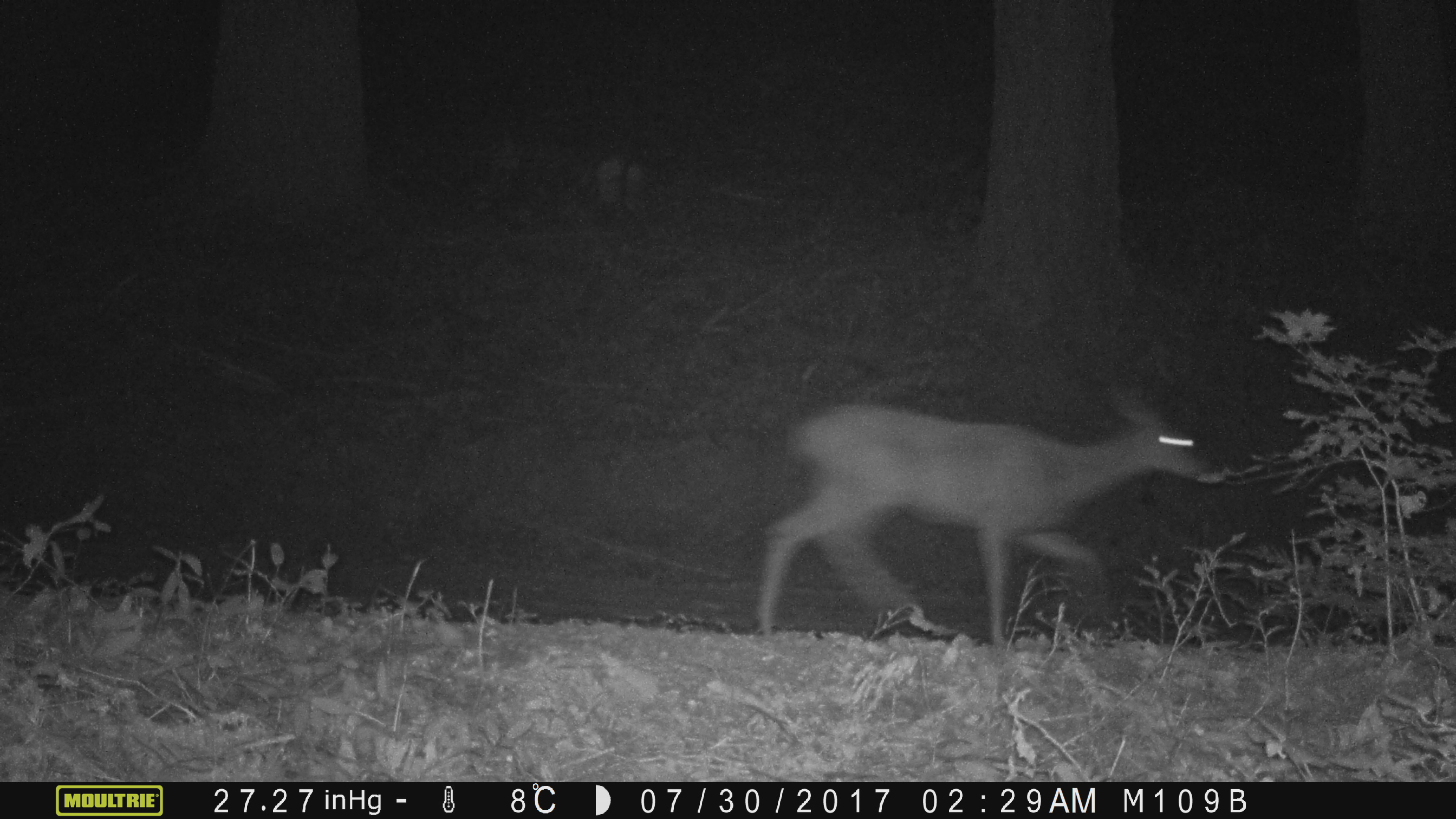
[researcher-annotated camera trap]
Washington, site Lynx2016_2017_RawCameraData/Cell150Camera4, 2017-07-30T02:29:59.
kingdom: Animalia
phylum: Chordata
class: Mammalia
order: Artiodactyla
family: Cervidae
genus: Odocoileus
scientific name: Odocoileus hemionus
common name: mule deer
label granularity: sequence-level